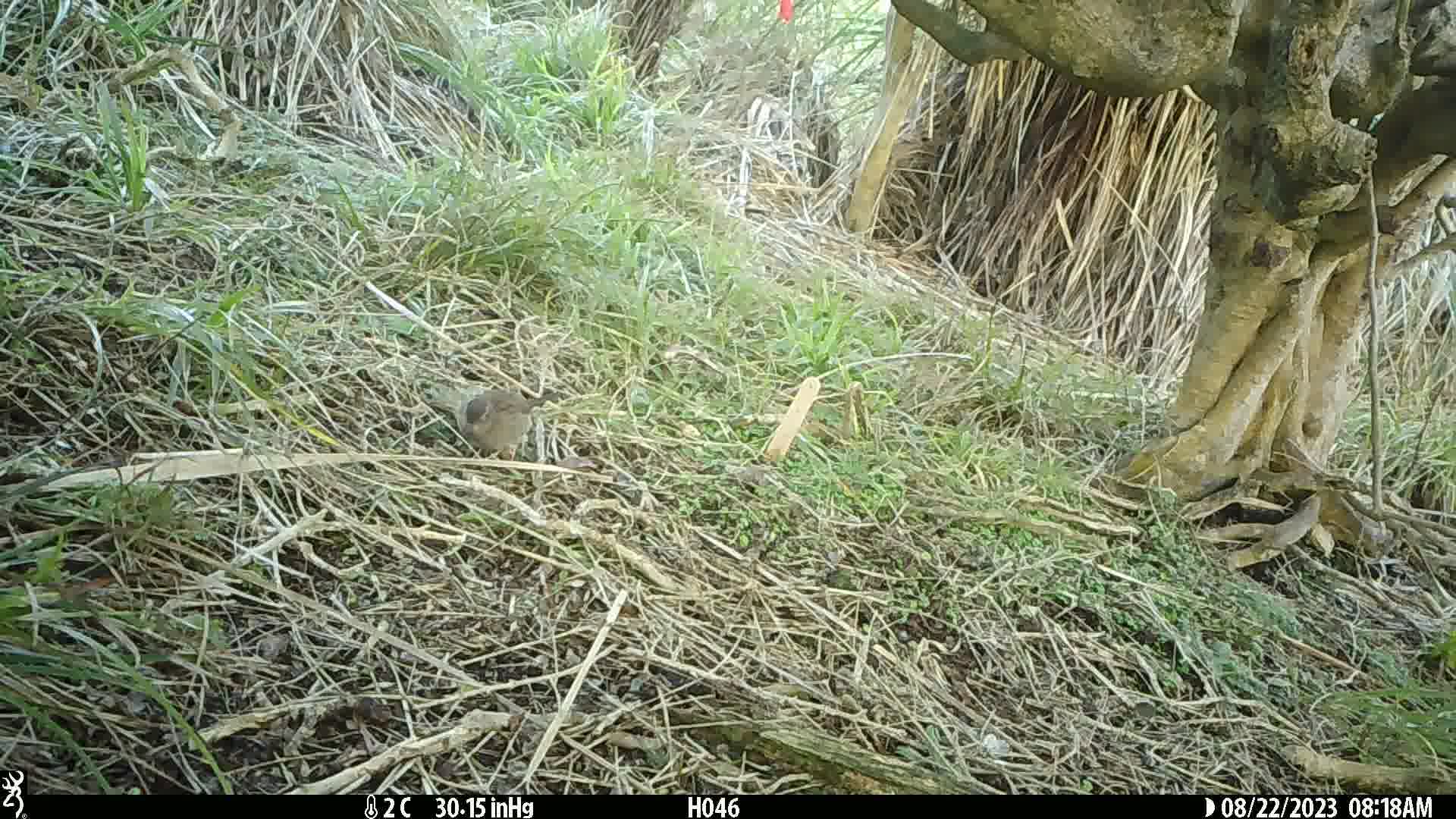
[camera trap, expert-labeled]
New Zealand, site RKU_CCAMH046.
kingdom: Animalia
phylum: Chordata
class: Aves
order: Passeriformes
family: Prunellidae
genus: Prunella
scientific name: Prunella modularis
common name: dunnock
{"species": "dunnock (Prunella modularis)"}